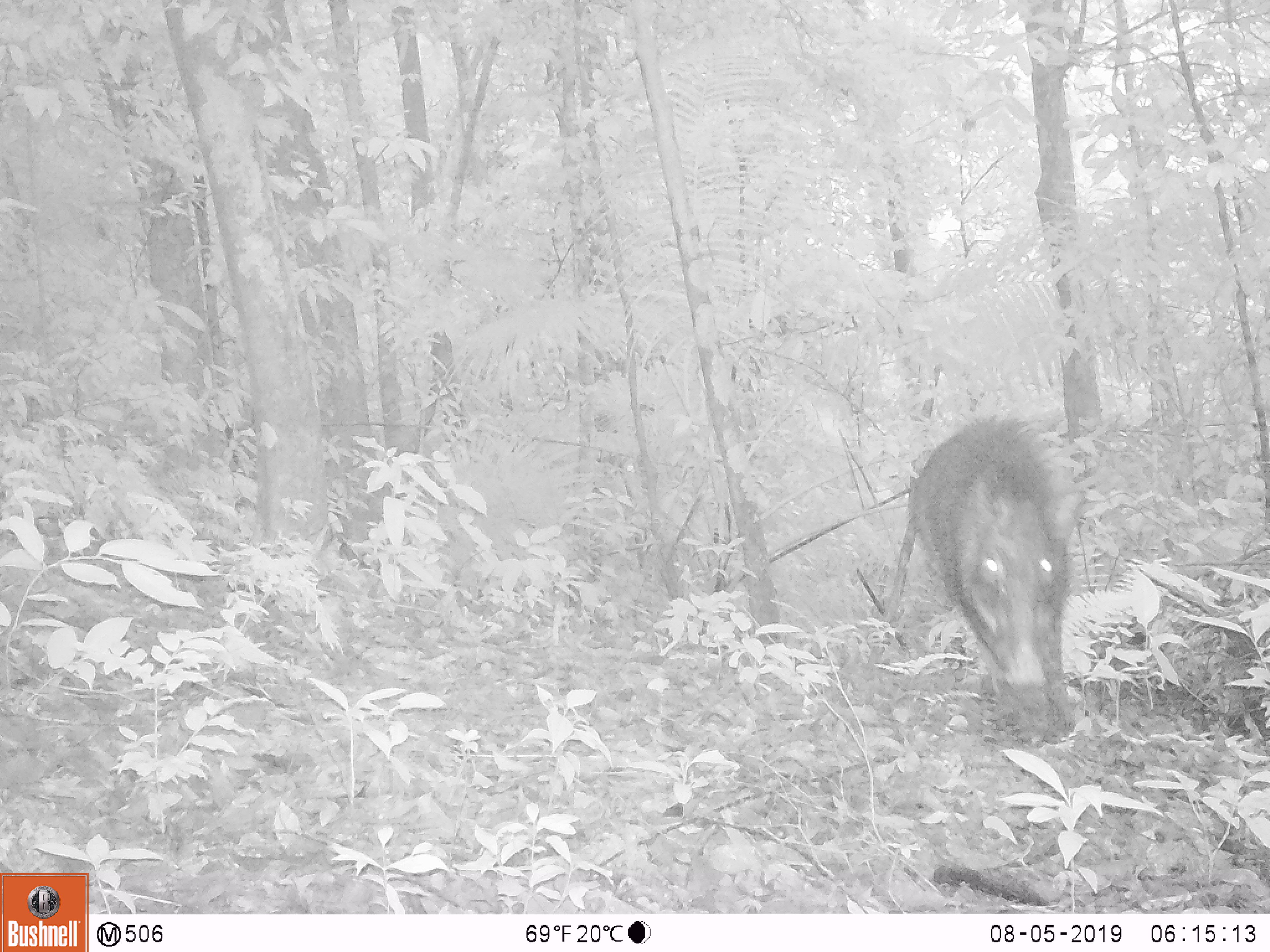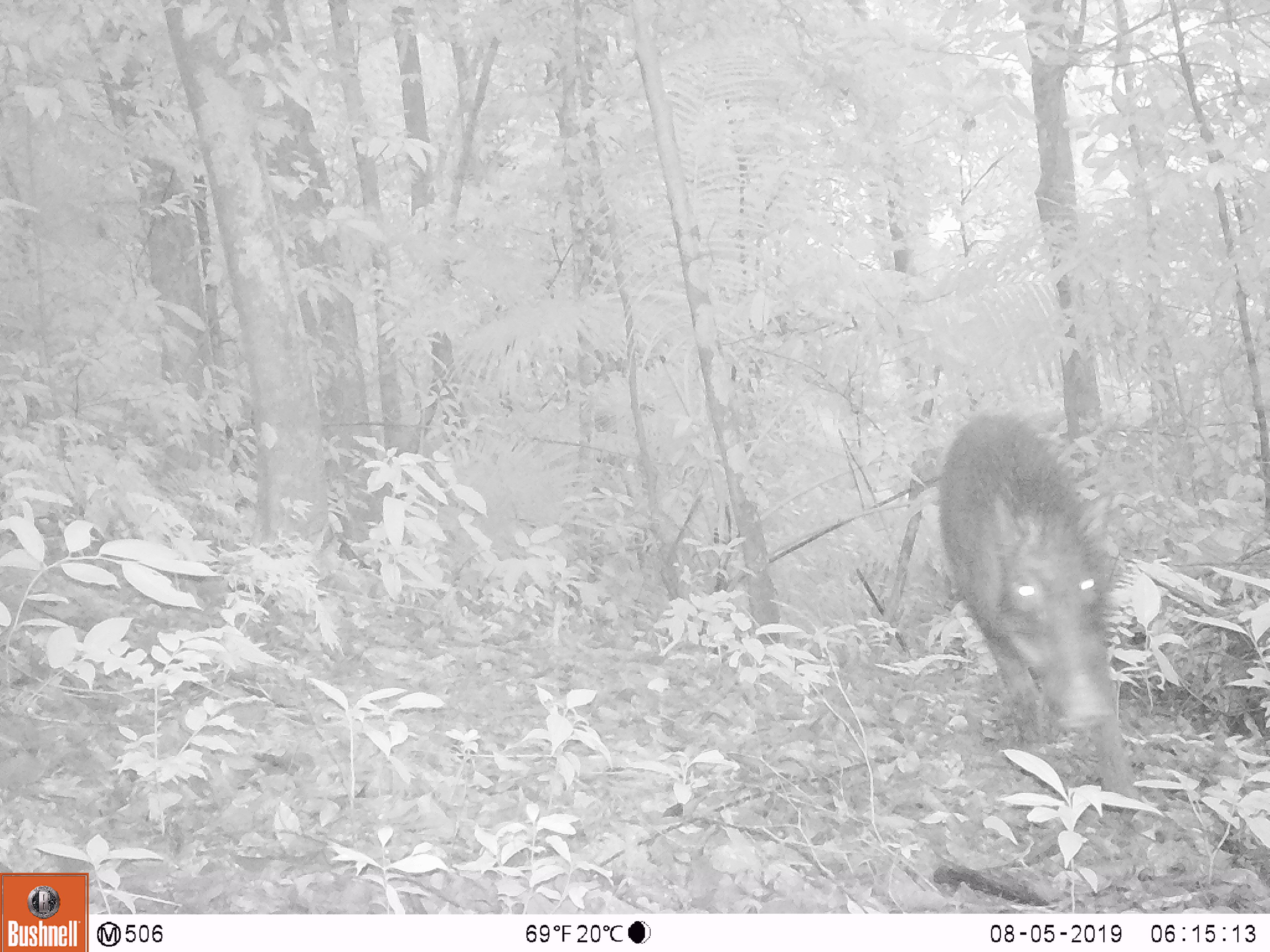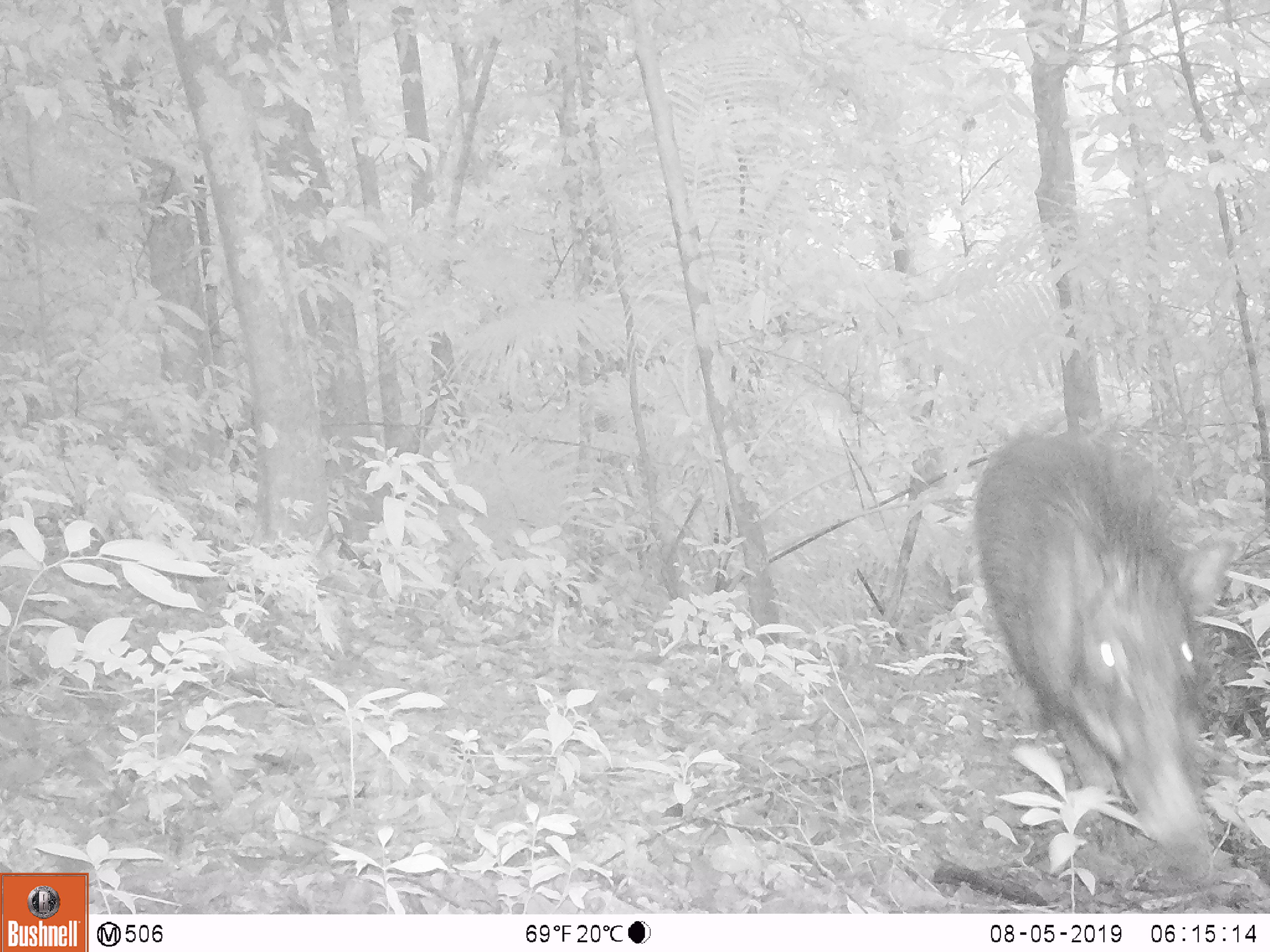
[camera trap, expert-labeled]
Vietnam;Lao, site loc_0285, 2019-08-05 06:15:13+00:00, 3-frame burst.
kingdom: Animalia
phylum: Chordata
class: Mammalia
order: Artiodactyla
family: Suidae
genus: Sus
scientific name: Sus scrofa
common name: eurasian wild pig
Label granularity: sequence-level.